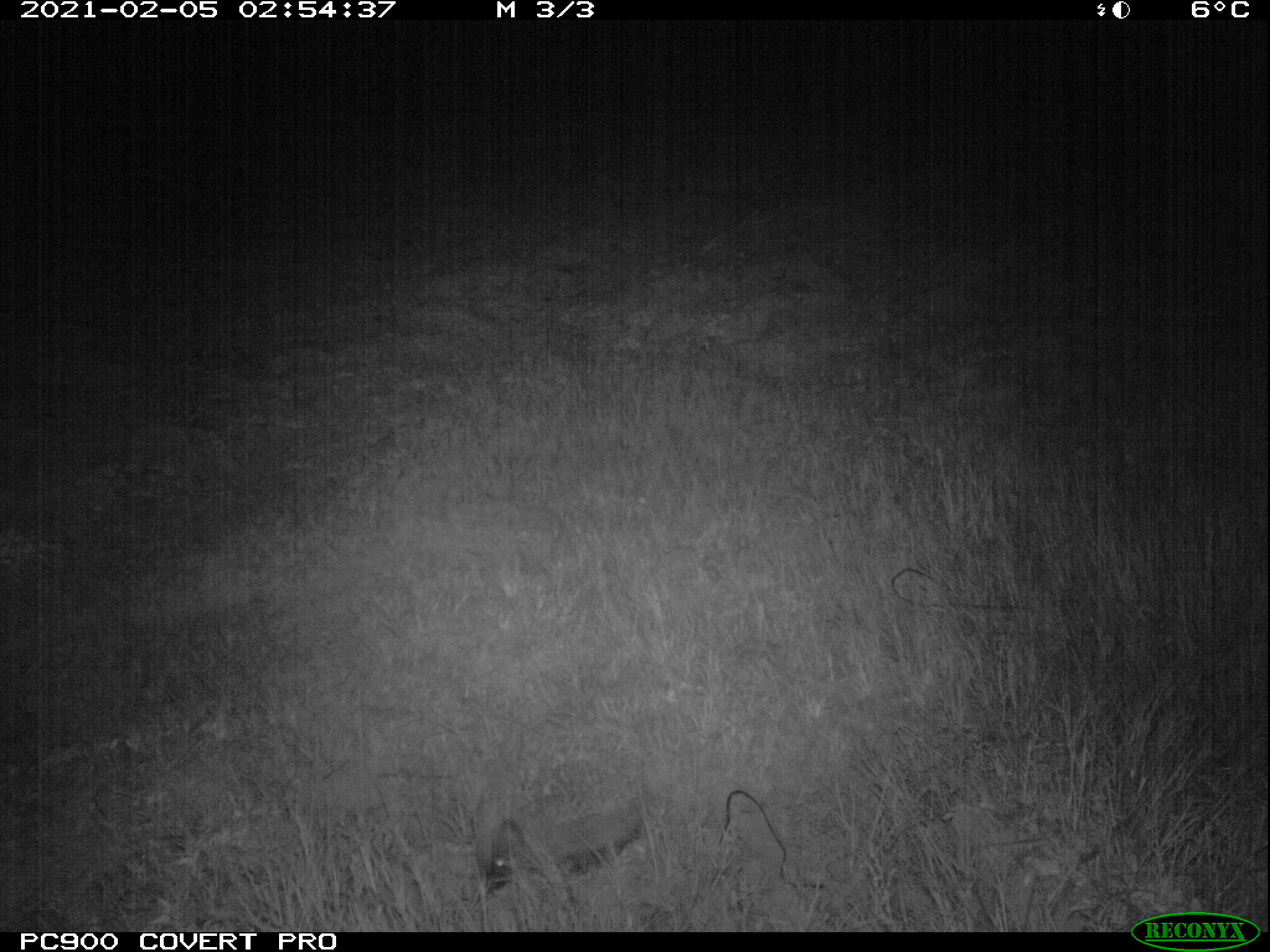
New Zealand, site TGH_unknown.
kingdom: Animalia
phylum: Chordata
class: Mammalia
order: Eulipotyphla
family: Erinaceidae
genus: Erinaceus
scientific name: Erinaceus europaeus europaeus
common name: european hedgehog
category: hedgehog